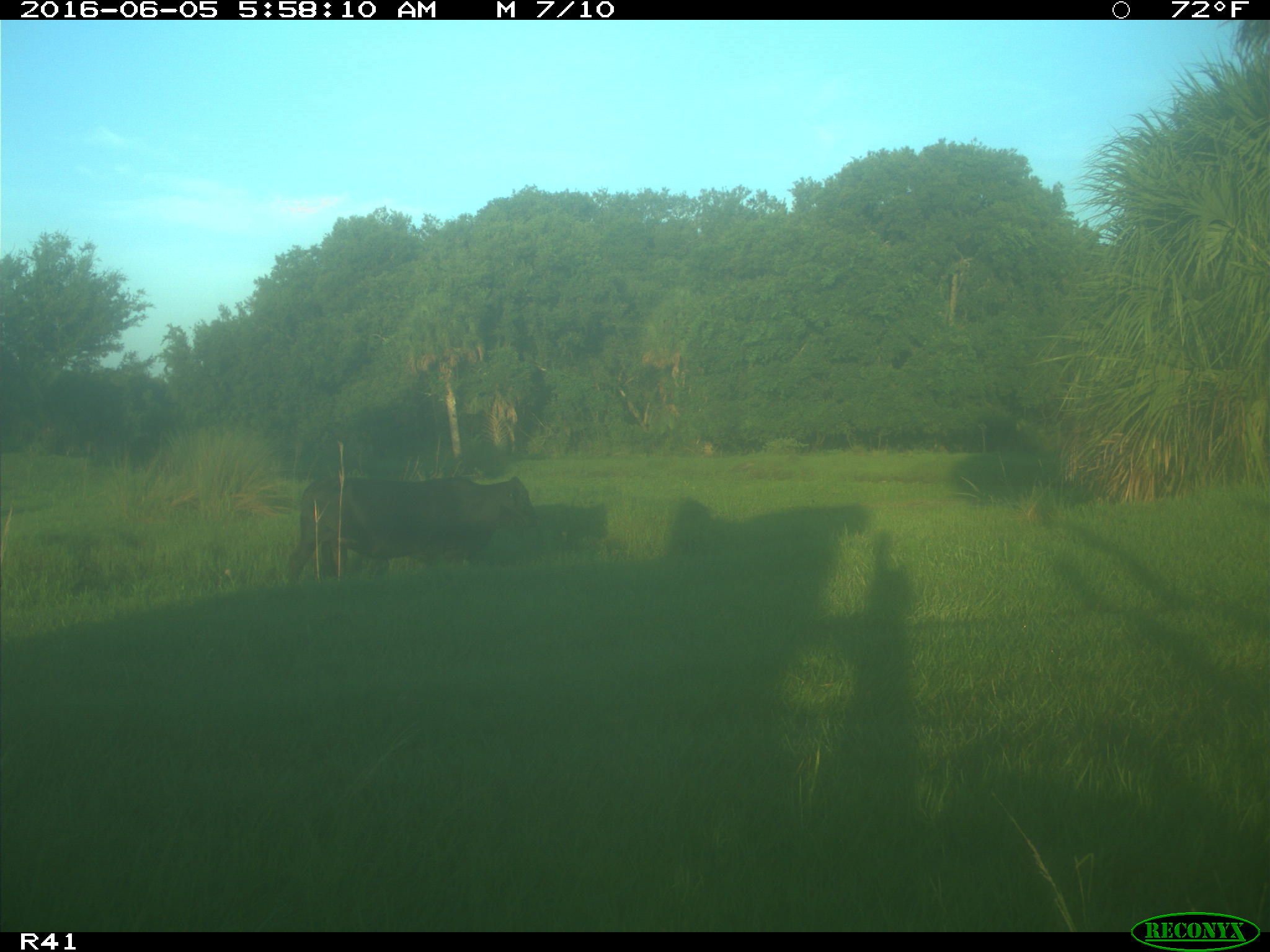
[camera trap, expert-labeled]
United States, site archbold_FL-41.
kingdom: Animalia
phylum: Chordata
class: Mammalia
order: Artiodactyla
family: Bovidae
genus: Bos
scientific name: Bos taurus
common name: domestic cow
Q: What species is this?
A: Bos taurus (domestic cow).